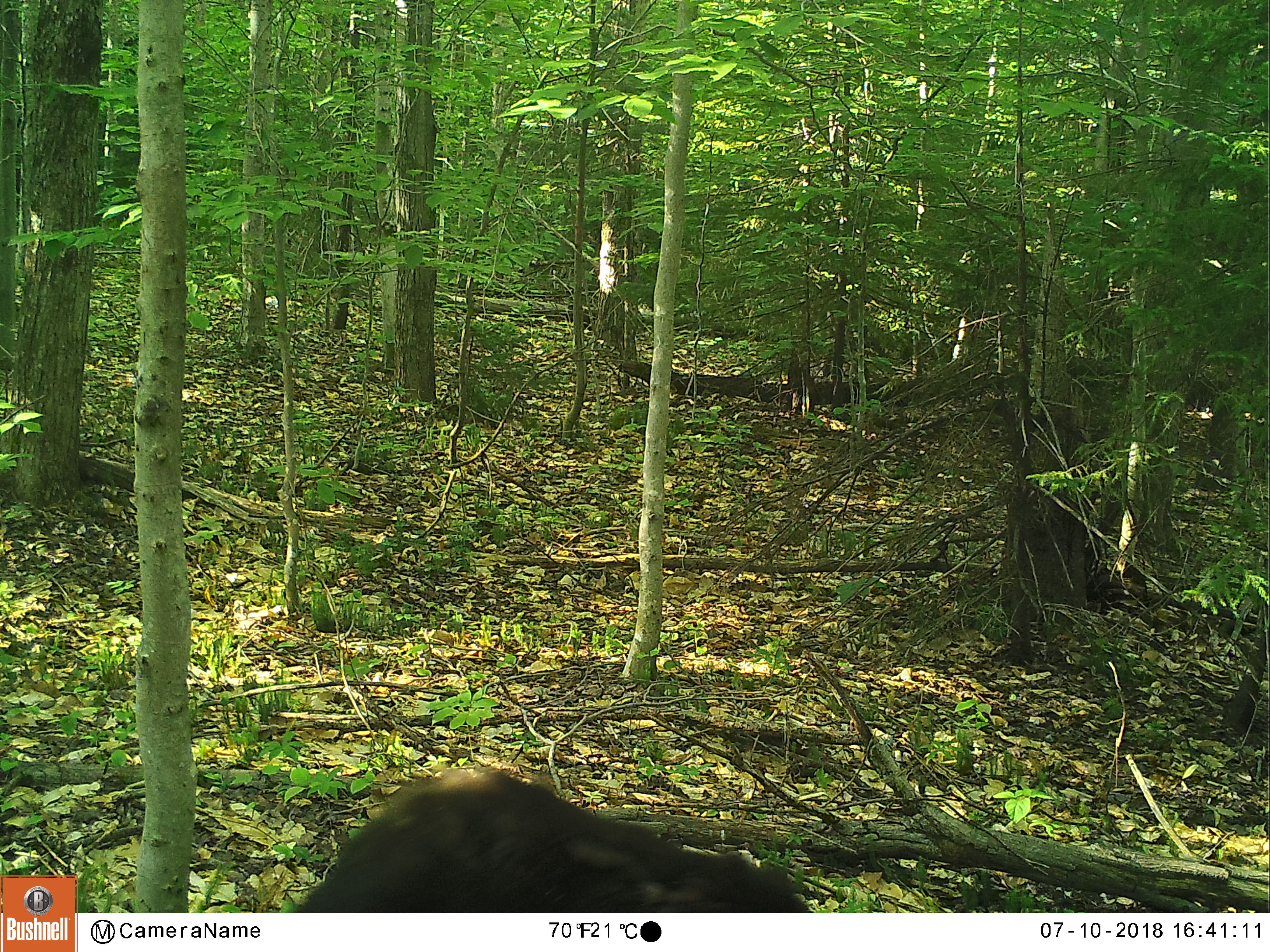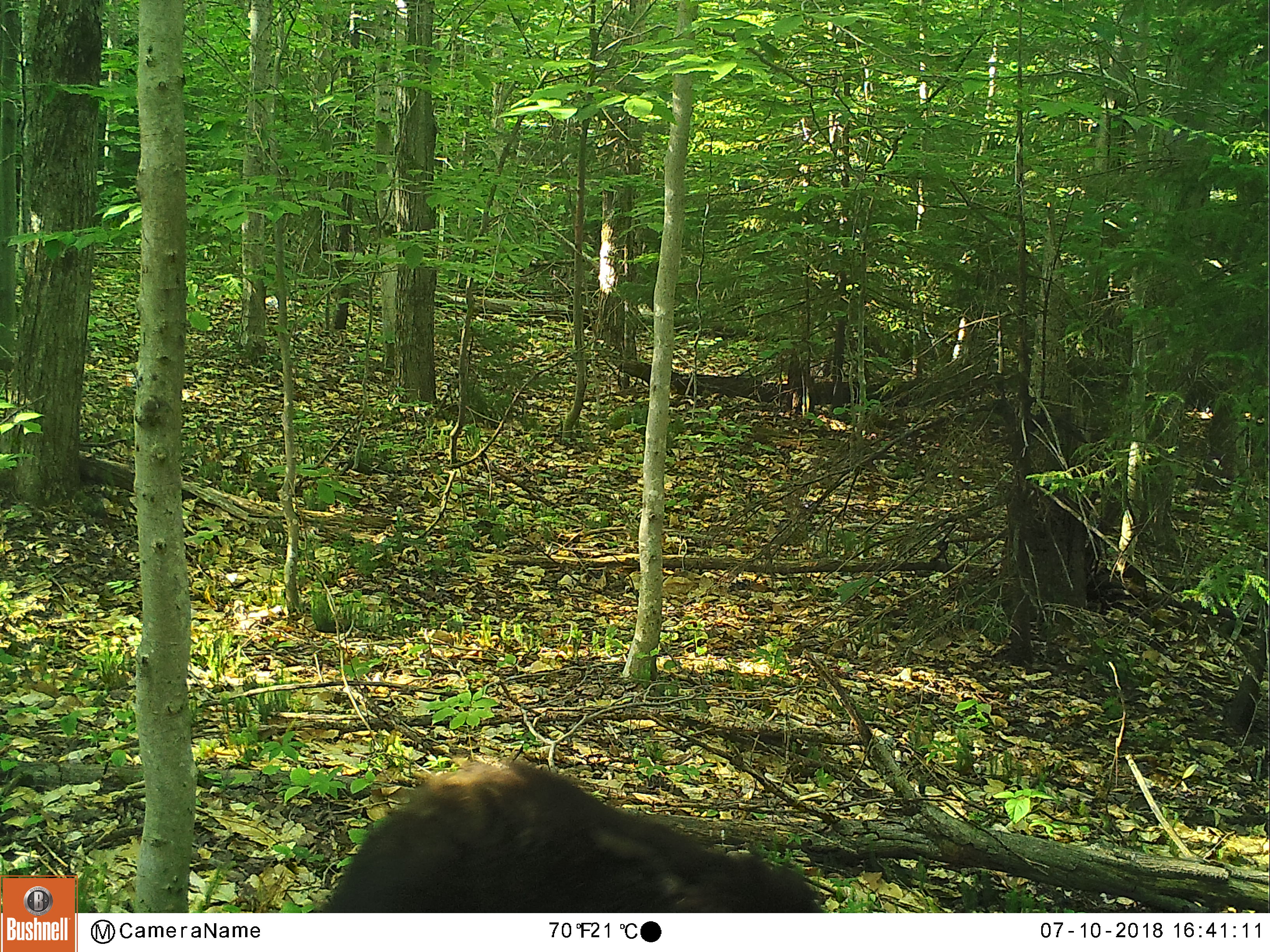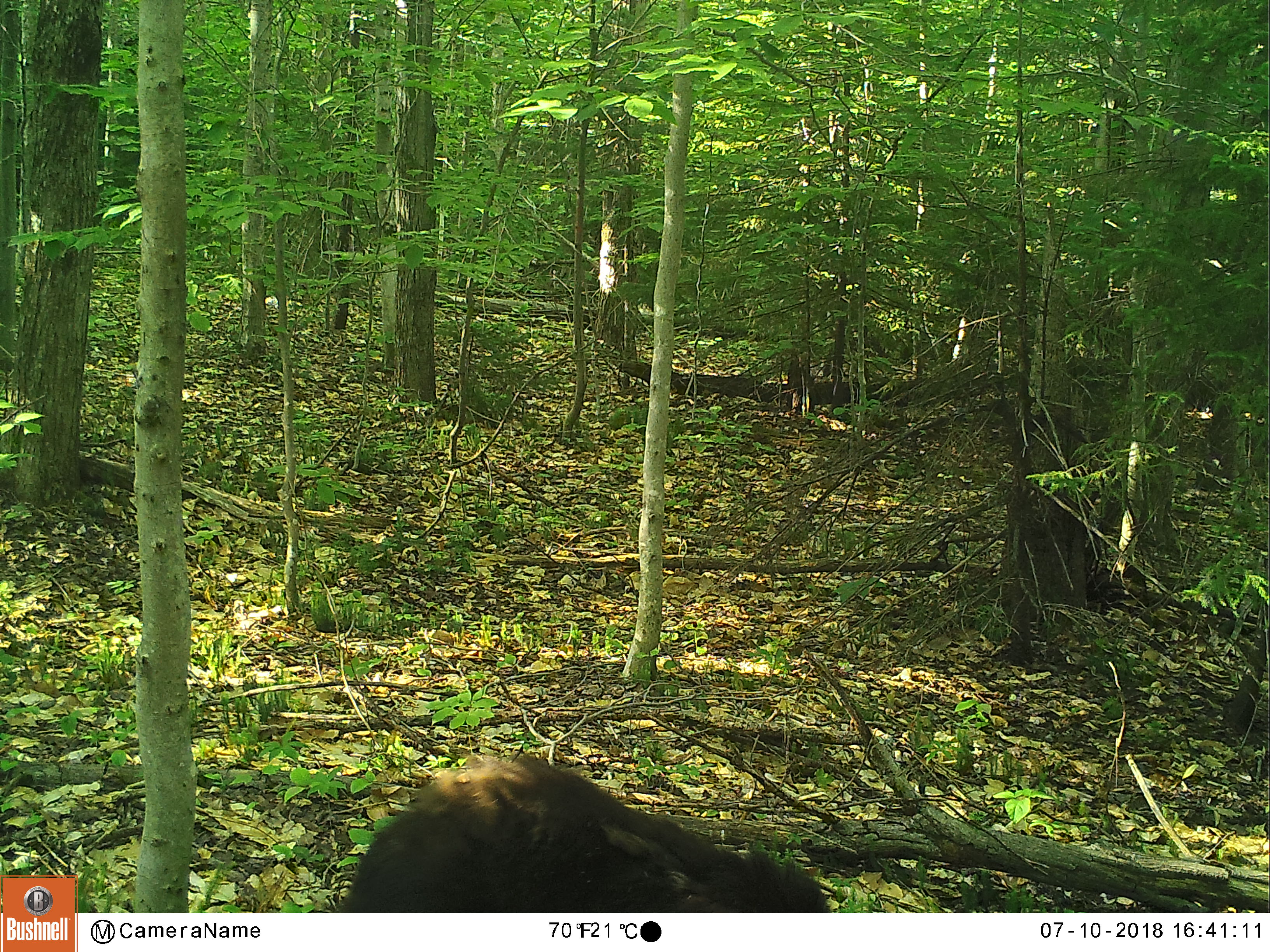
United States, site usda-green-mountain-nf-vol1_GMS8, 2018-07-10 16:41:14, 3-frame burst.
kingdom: Animalia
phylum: Chordata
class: Mammalia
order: Carnivora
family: Ursidae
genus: Ursus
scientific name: Ursus americanus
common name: black bear